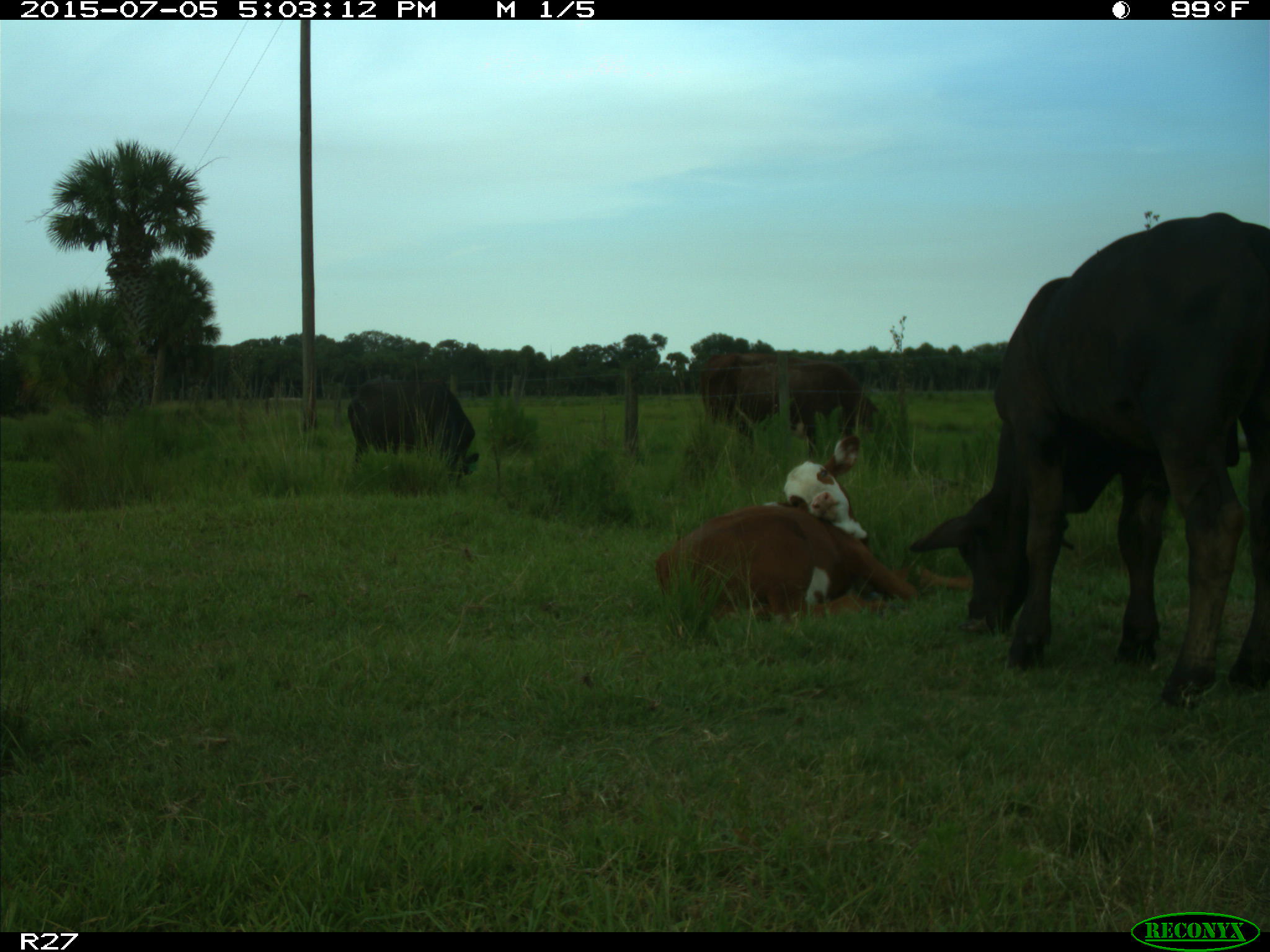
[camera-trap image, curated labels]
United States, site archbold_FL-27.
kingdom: Animalia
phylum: Chordata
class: Mammalia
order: Artiodactyla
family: Bovidae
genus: Bos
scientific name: Bos taurus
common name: domestic cow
Bos taurus (domestic cow).